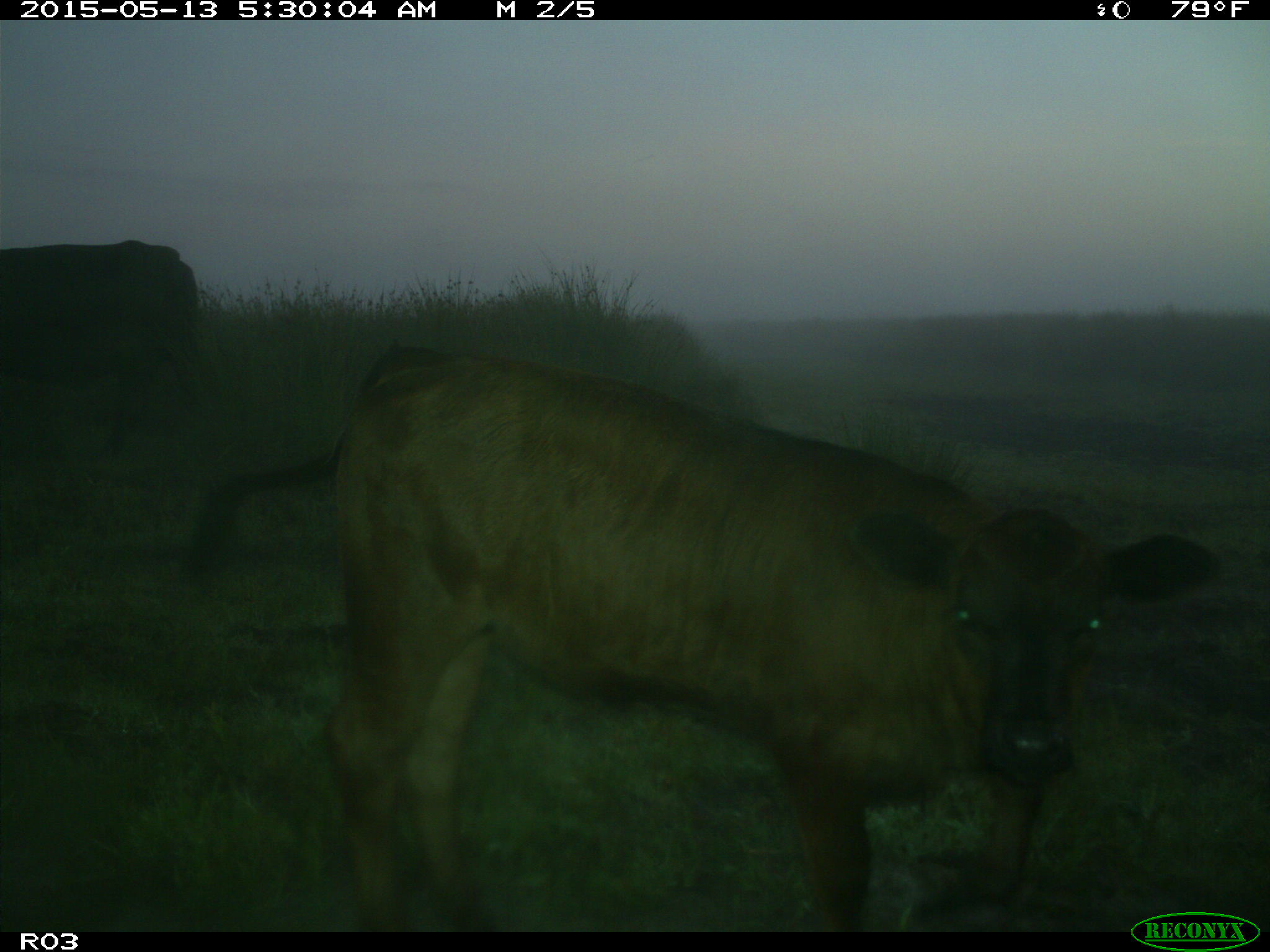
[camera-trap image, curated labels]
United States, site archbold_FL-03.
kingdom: Animalia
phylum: Chordata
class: Mammalia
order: Artiodactyla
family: Bovidae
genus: Bos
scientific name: Bos taurus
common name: domestic cow